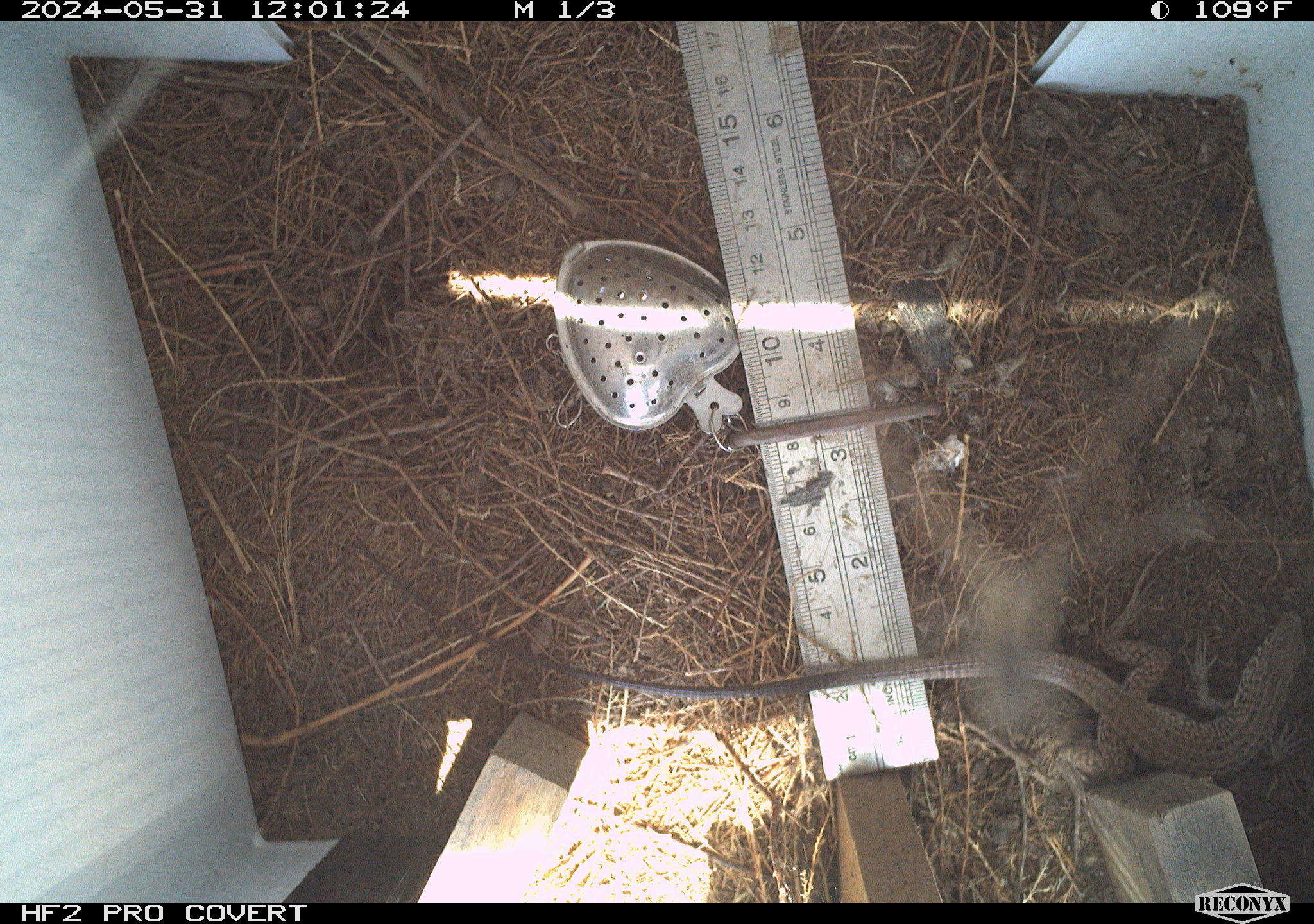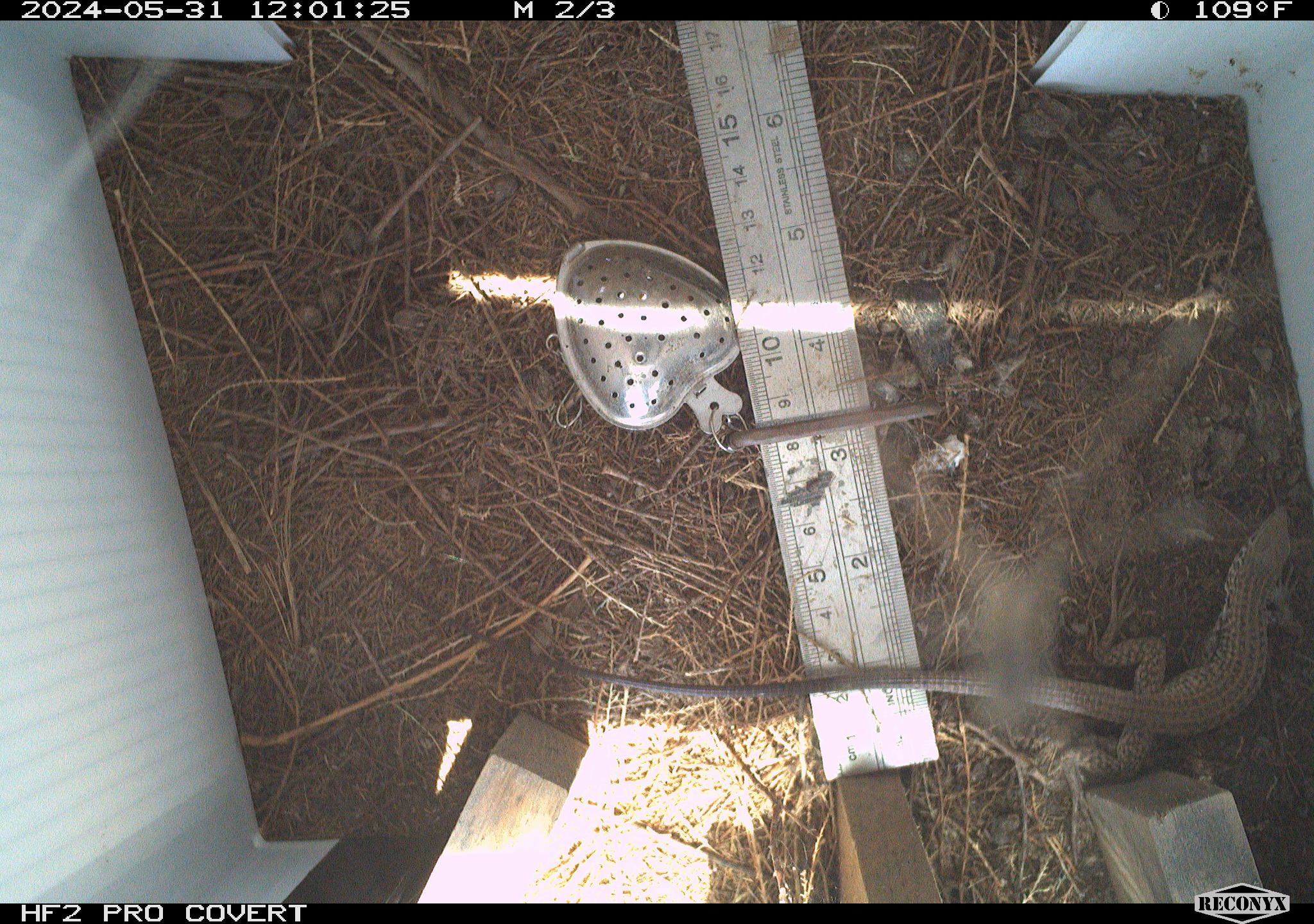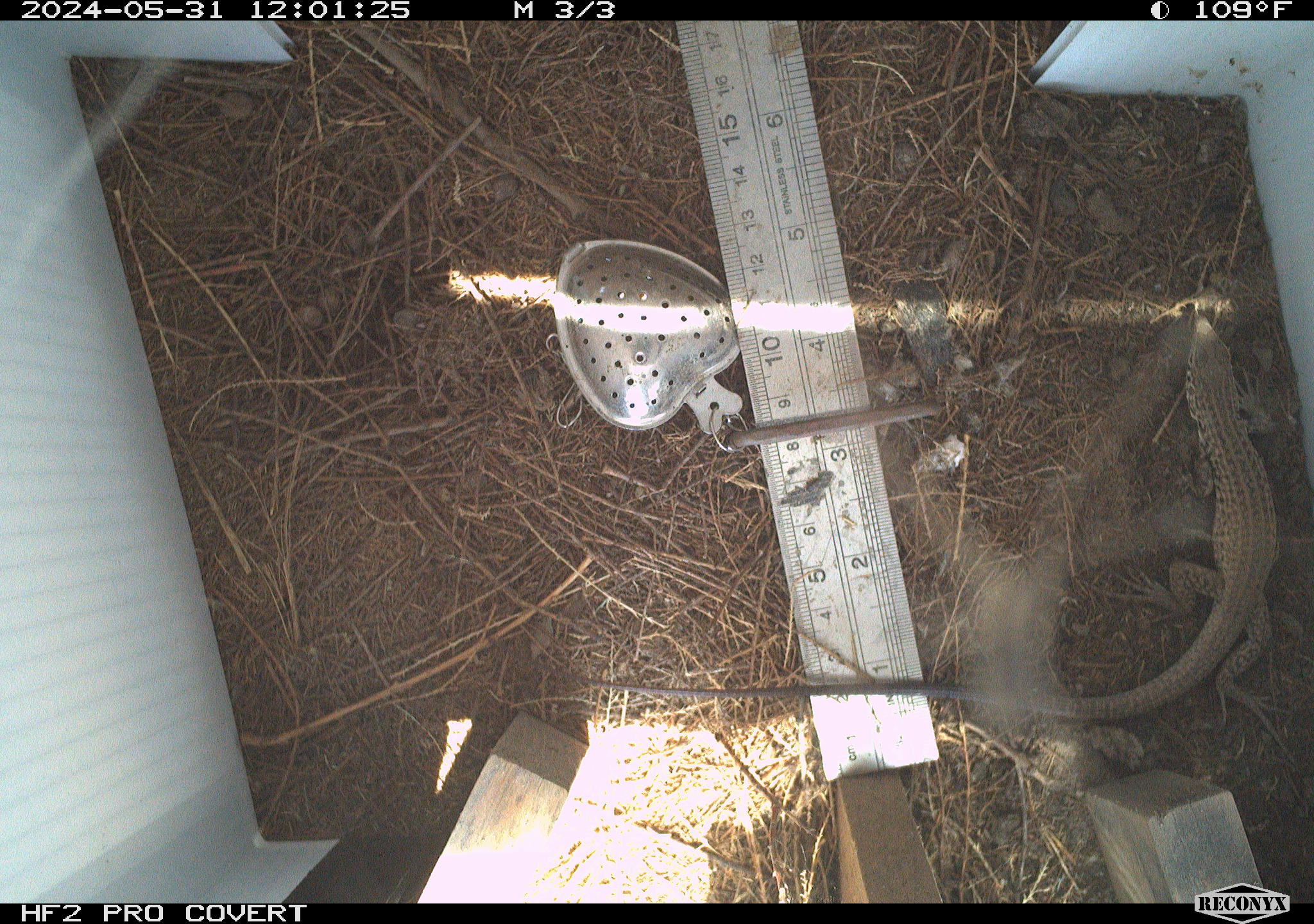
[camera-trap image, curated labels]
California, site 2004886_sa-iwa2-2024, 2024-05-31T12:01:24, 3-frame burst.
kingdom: Animalia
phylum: Chordata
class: Reptilia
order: Squamata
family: Teiidae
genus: Aspidoscelis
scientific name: Aspidoscelis tigris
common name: western whiptail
Western whiptail (Aspidoscelis tigris).